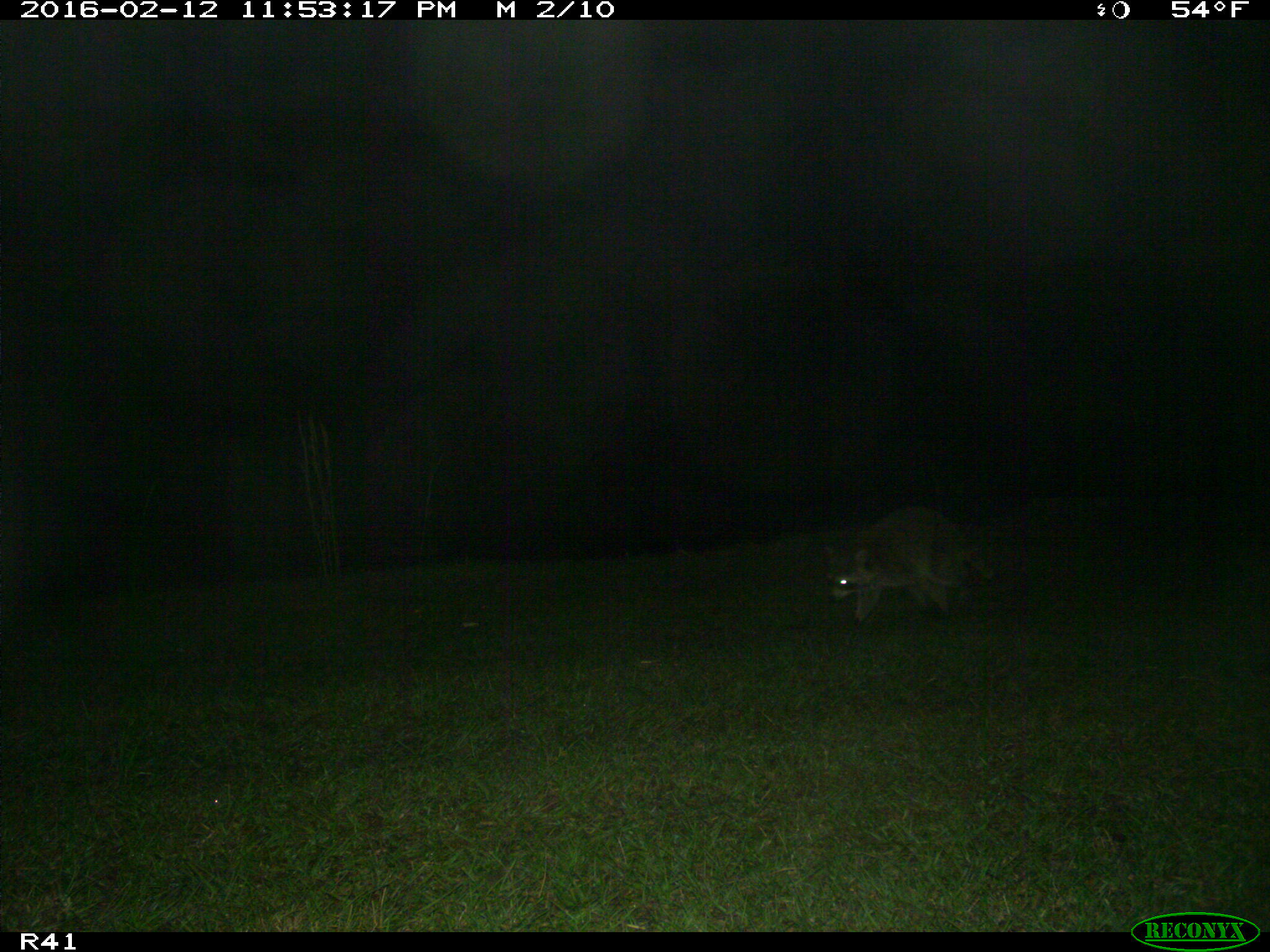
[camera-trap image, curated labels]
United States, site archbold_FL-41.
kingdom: Animalia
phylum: Chordata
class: Mammalia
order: Carnivora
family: Procyonidae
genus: Procyon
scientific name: Procyon lotor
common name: common raccoon